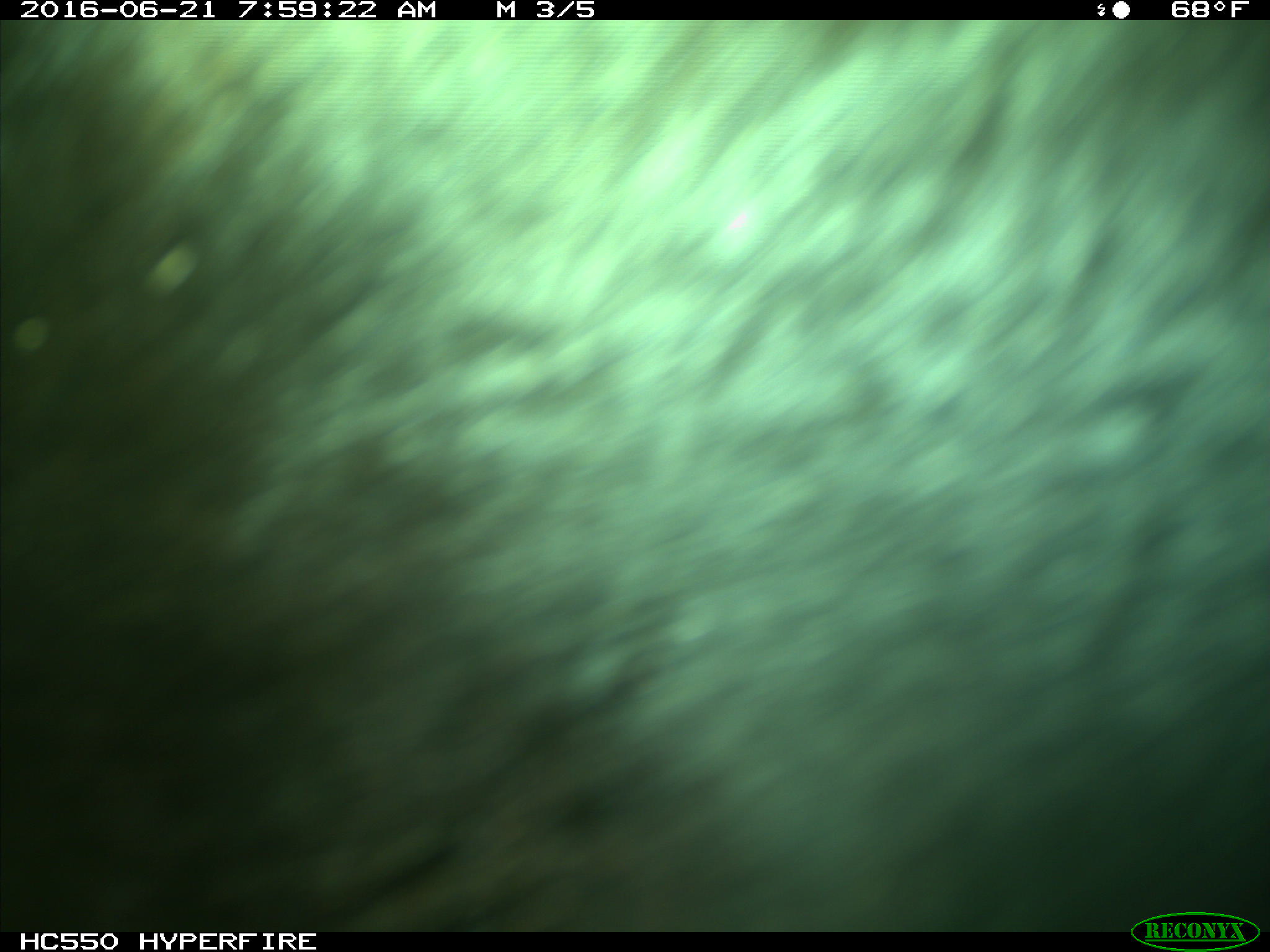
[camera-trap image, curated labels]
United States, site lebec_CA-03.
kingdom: Animalia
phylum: Chordata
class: Mammalia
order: Artiodactyla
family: Bovidae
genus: Bos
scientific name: Bos taurus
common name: domestic cow